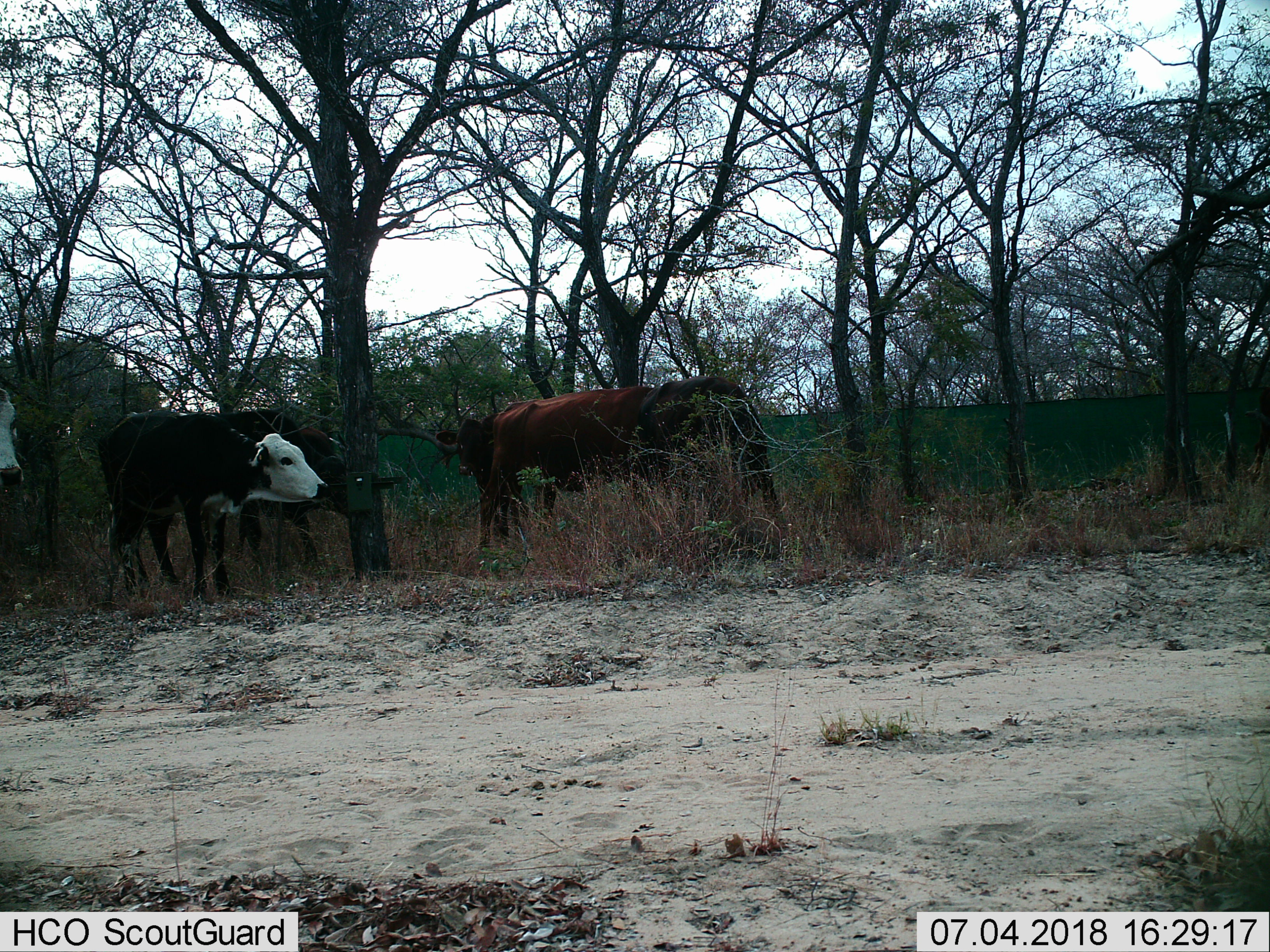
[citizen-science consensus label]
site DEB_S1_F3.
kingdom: Animalia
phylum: Chordata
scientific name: Vertebrata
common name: domestic animal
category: domesticanimal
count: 6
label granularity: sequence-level